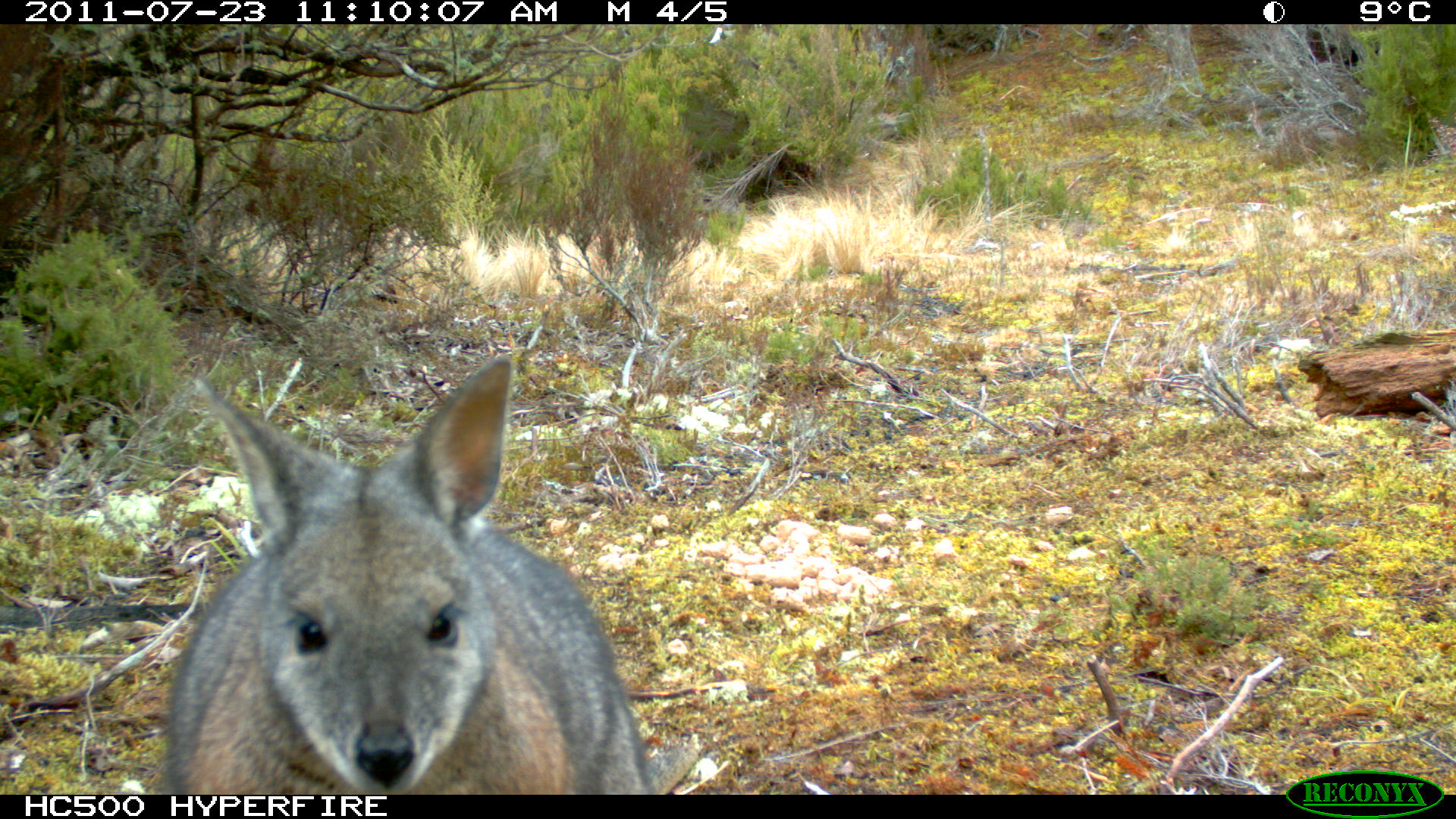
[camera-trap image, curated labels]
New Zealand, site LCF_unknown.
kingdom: Animalia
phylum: Chordata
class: Mammalia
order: Diprotodontia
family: Macropodidae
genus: Notamacropus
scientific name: Notamacropus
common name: wallaby